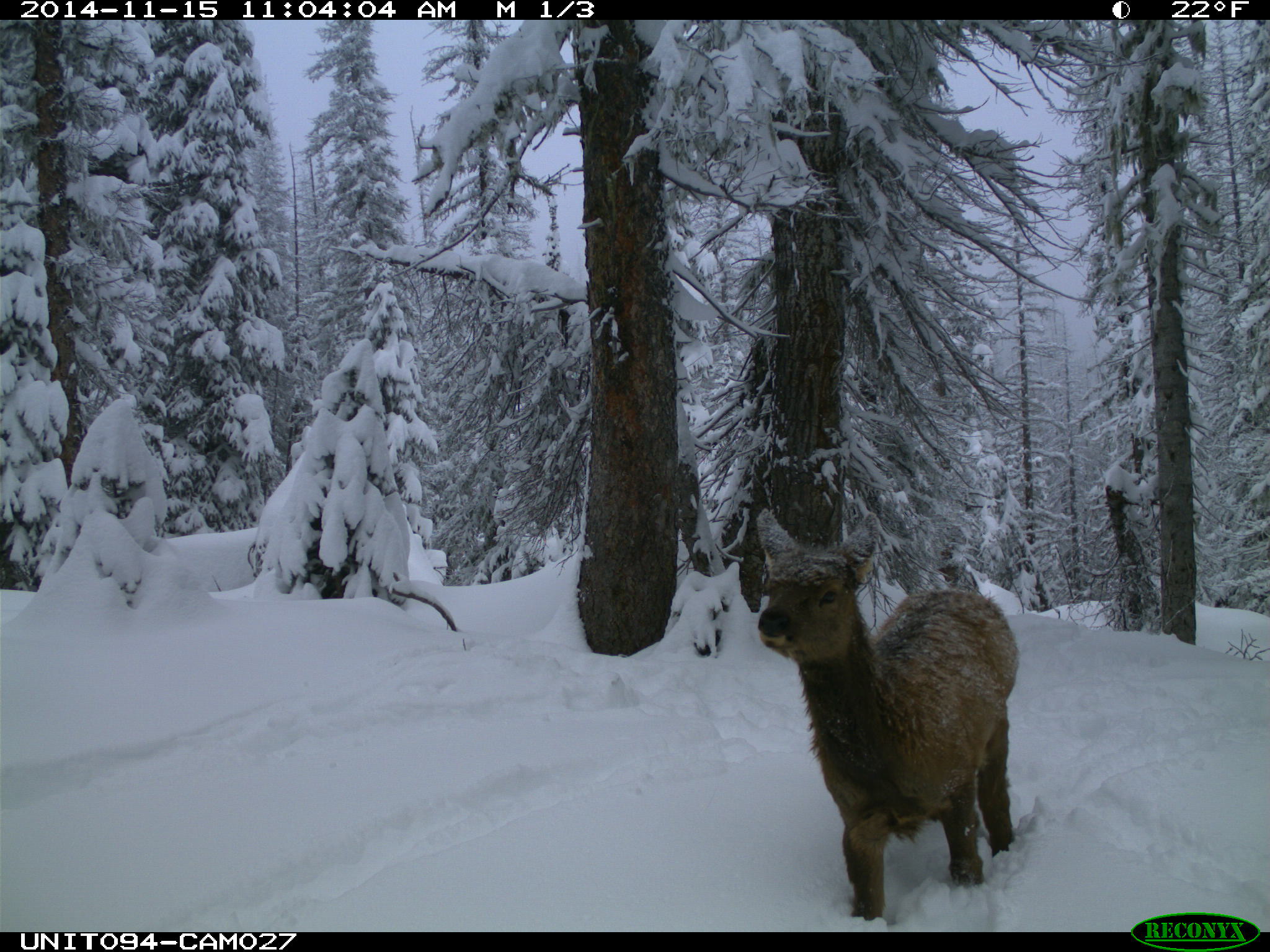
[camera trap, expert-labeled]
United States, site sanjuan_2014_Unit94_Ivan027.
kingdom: Animalia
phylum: Chordata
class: Mammalia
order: Artiodactyla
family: Cervidae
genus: Cervus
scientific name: Cervus elaphus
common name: red deer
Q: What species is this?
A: Cervus elaphus (red deer).